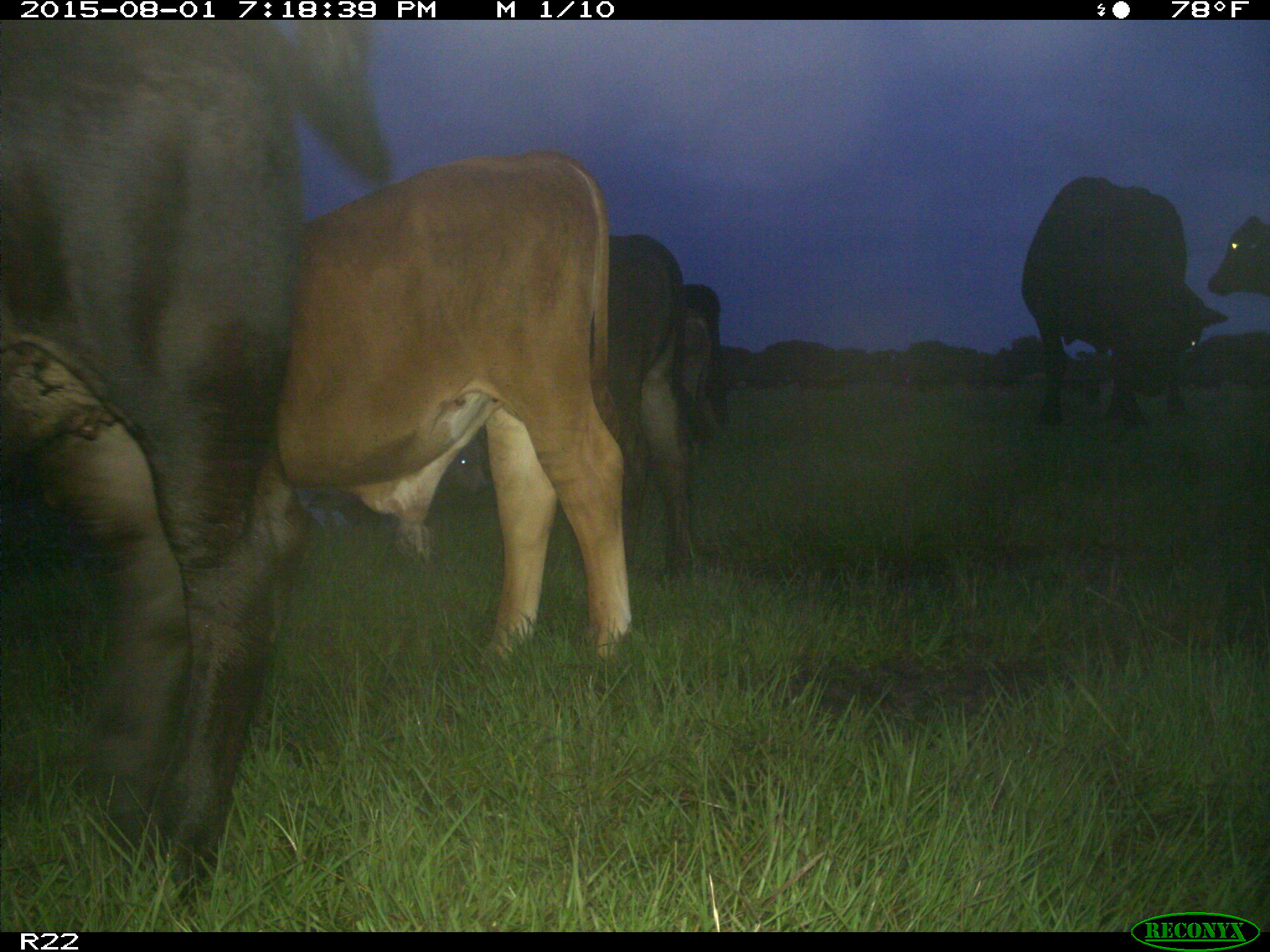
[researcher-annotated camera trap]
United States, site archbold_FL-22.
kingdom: Animalia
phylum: Chordata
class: Mammalia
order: Artiodactyla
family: Bovidae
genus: Bos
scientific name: Bos taurus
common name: domestic cow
Bos taurus (domestic cow).